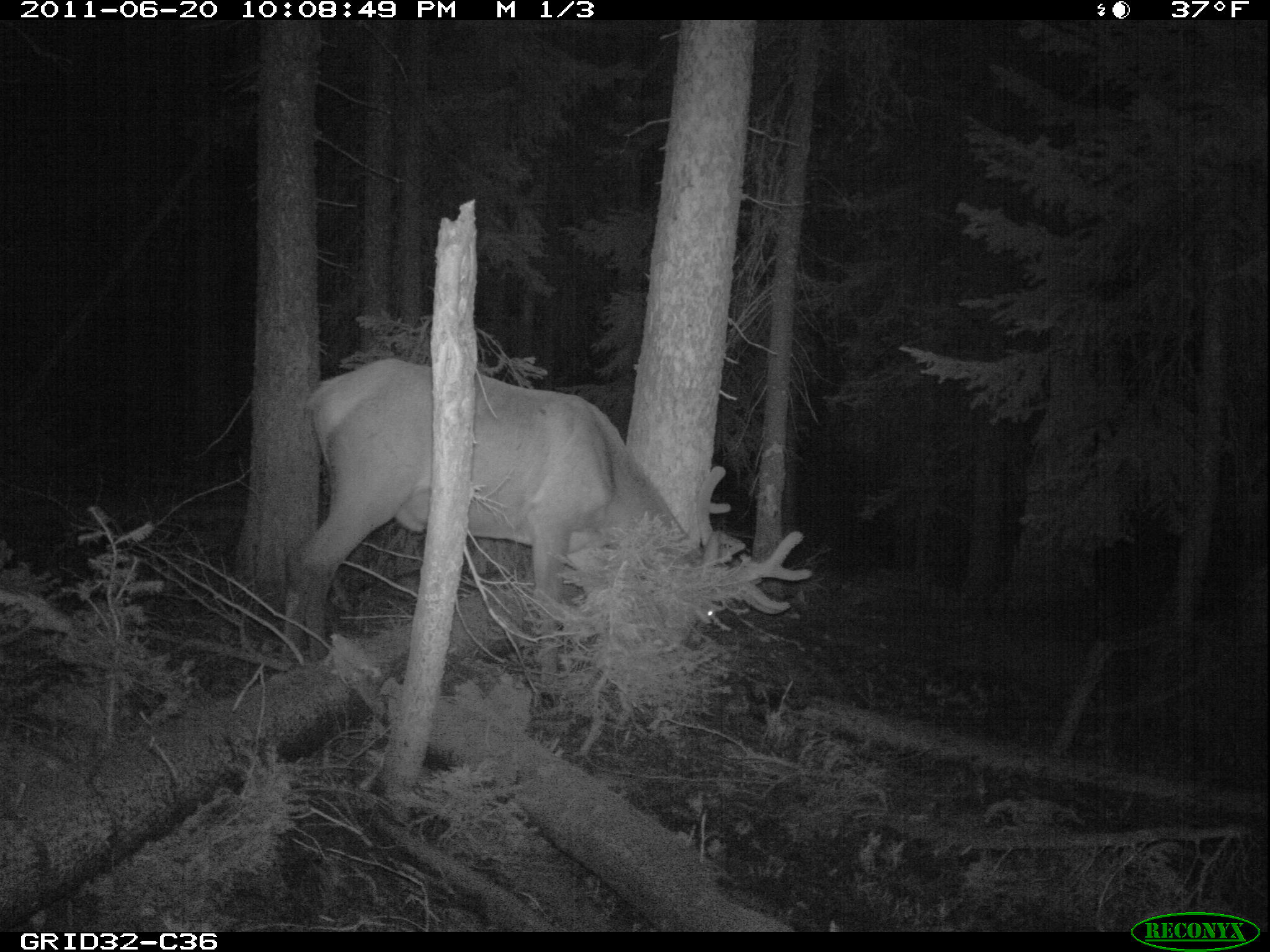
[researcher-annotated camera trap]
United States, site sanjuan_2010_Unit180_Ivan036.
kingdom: Animalia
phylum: Chordata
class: Mammalia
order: Artiodactyla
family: Cervidae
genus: Cervus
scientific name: Cervus elaphus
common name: red deer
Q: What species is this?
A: Cervus elaphus (red deer).